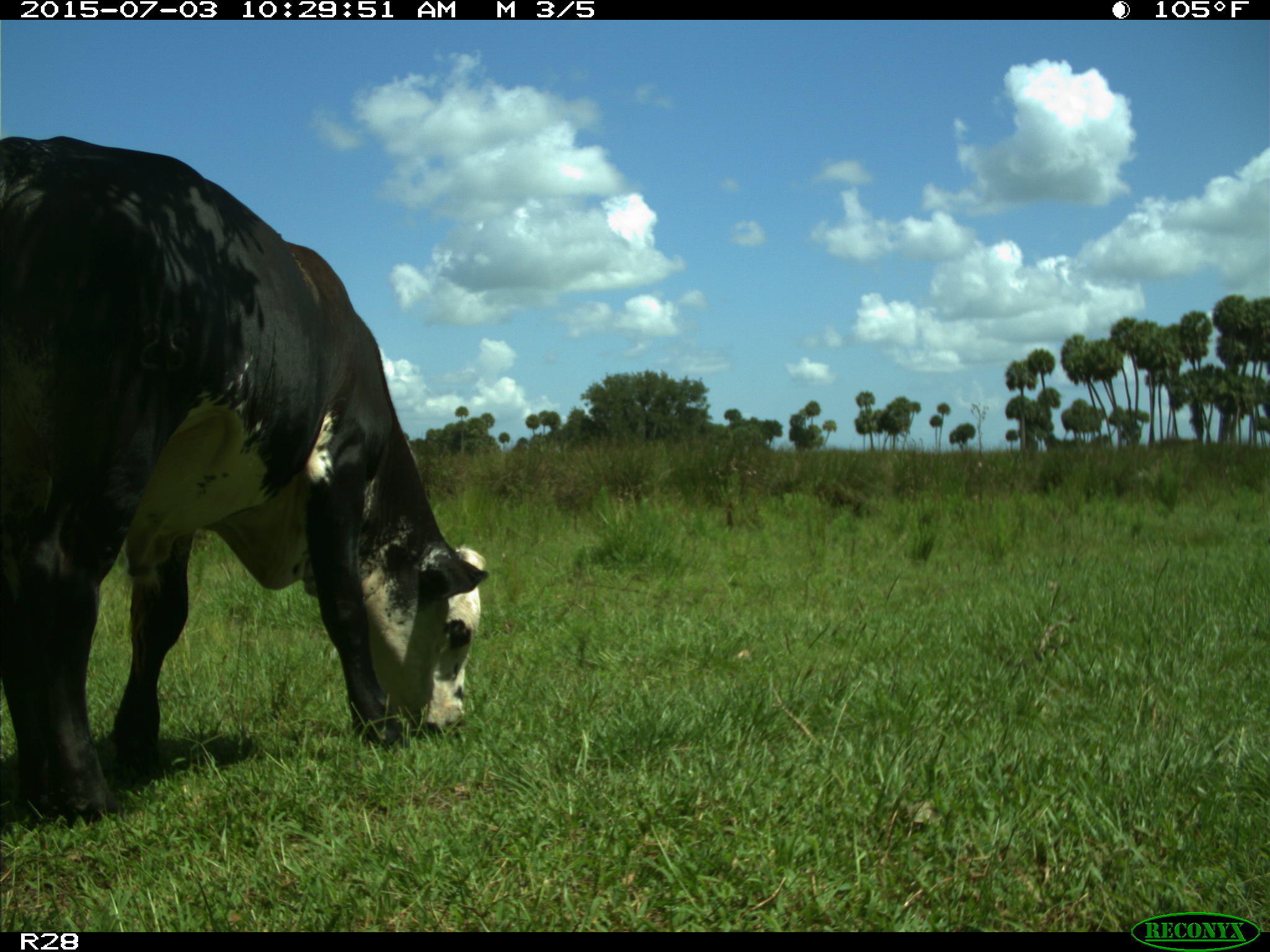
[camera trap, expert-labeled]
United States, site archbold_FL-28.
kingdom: Animalia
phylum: Chordata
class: Mammalia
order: Artiodactyla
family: Bovidae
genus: Bos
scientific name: Bos taurus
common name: domestic cow